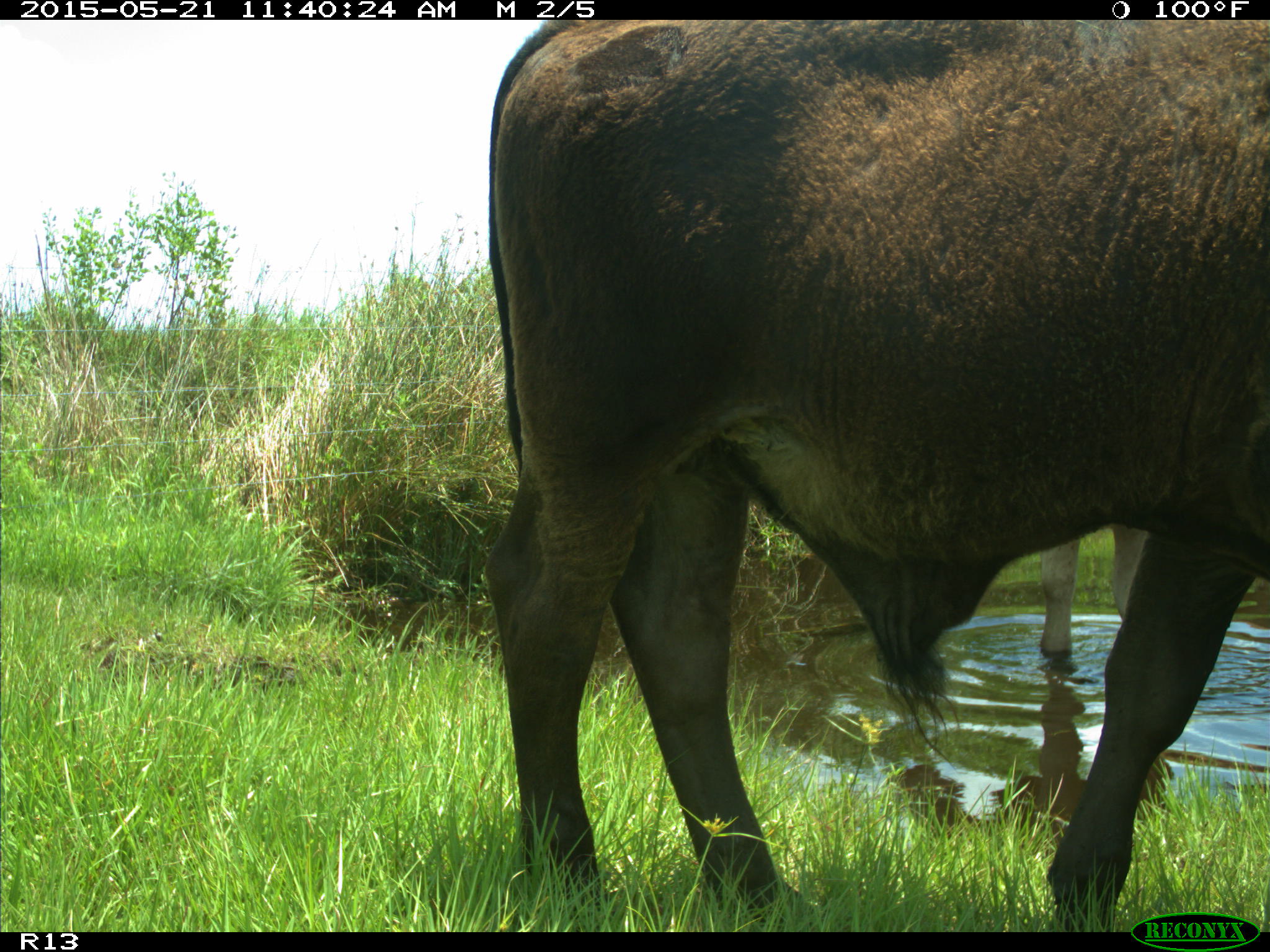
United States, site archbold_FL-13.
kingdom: Animalia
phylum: Chordata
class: Mammalia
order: Artiodactyla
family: Bovidae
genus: Bos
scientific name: Bos taurus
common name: domestic cow